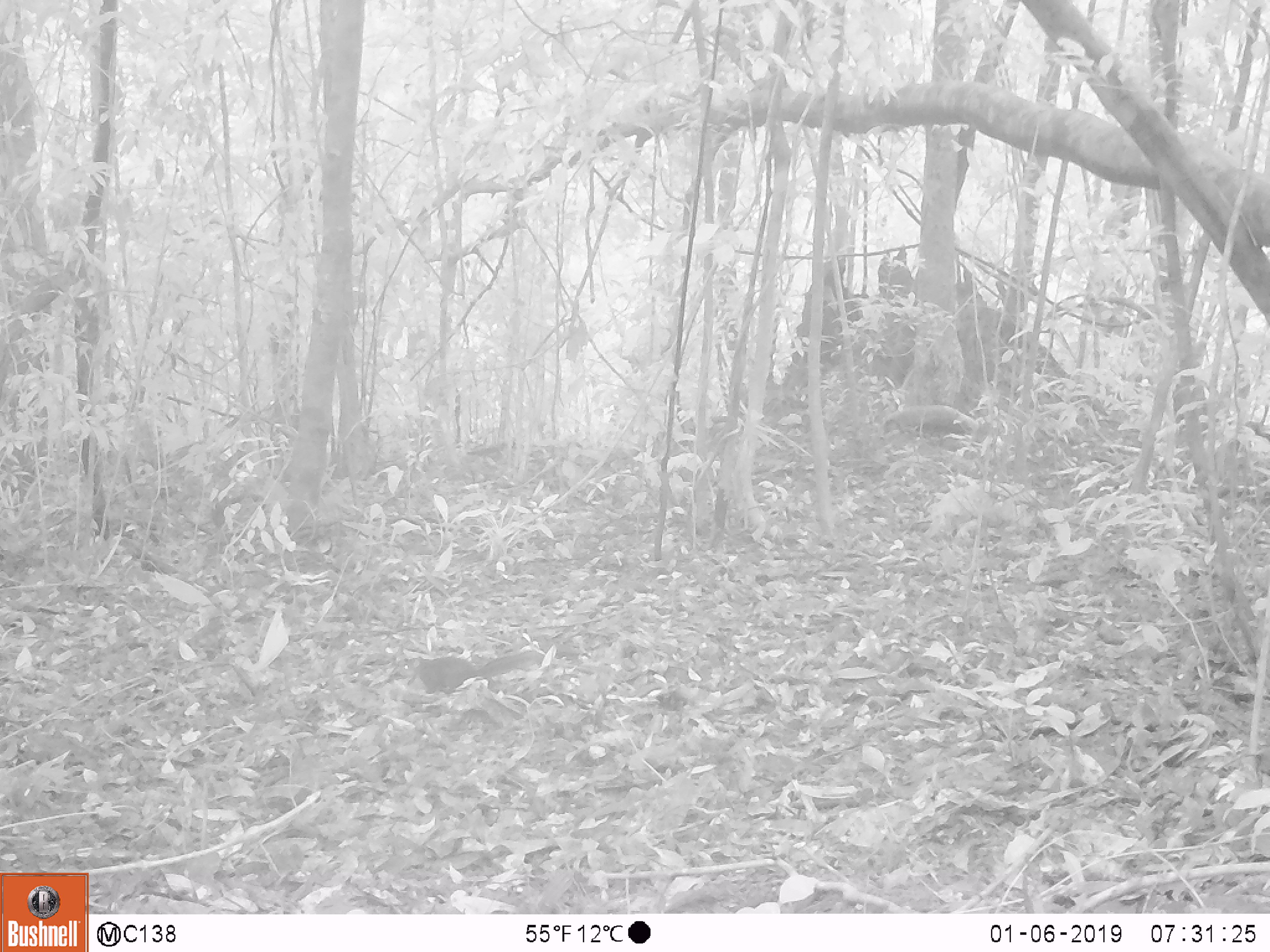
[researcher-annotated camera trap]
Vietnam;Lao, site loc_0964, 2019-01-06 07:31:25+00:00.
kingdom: Animalia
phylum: Chordata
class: Mammalia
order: Rodentia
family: Sciuridae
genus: Dremomys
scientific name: Dremomys rufigenis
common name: red-cheeked squirrel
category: red cheeked squirrel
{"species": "red cheeked squirrel (red-cheeked squirrel) (Dremomys rufigenis)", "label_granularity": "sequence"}